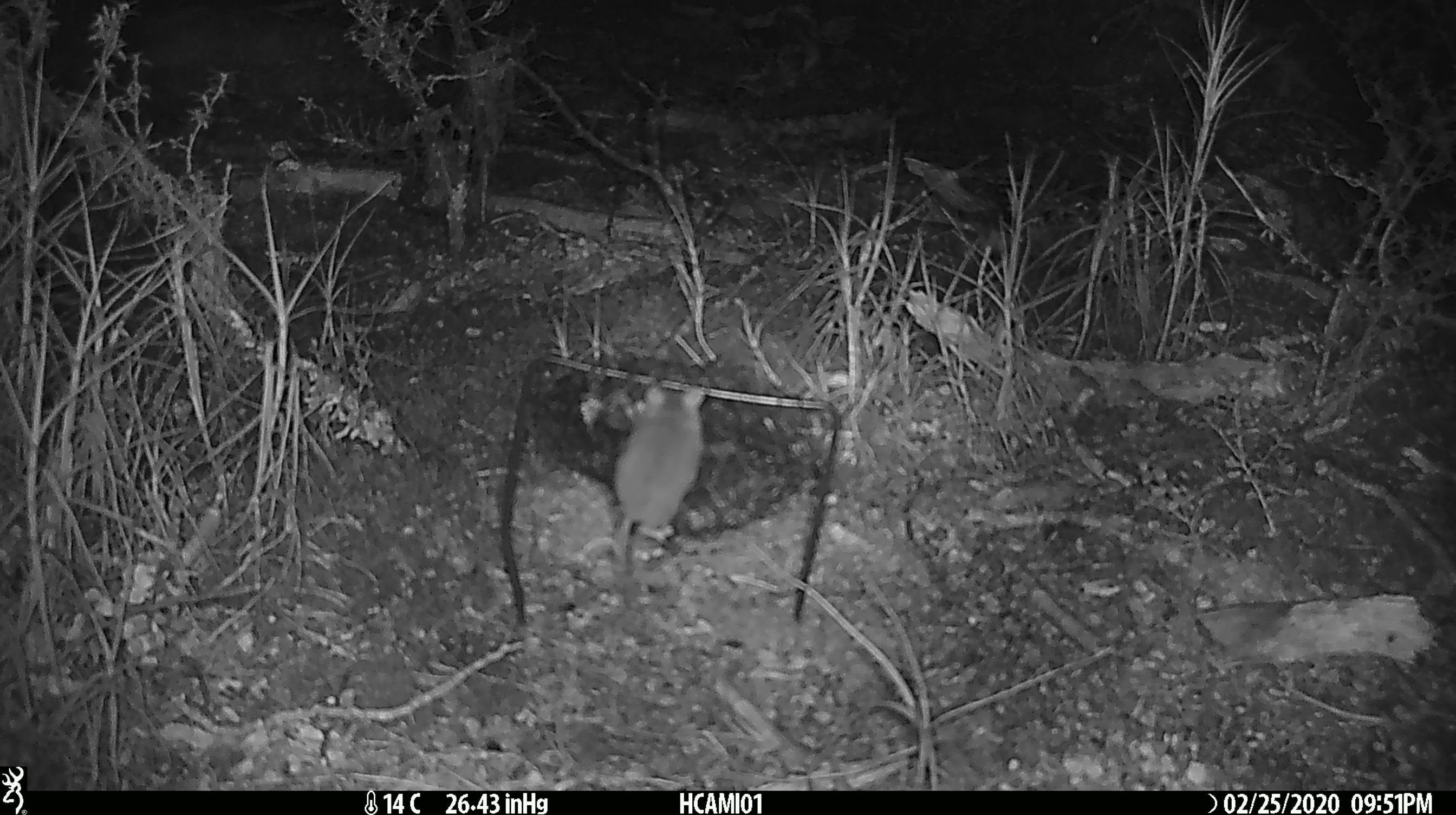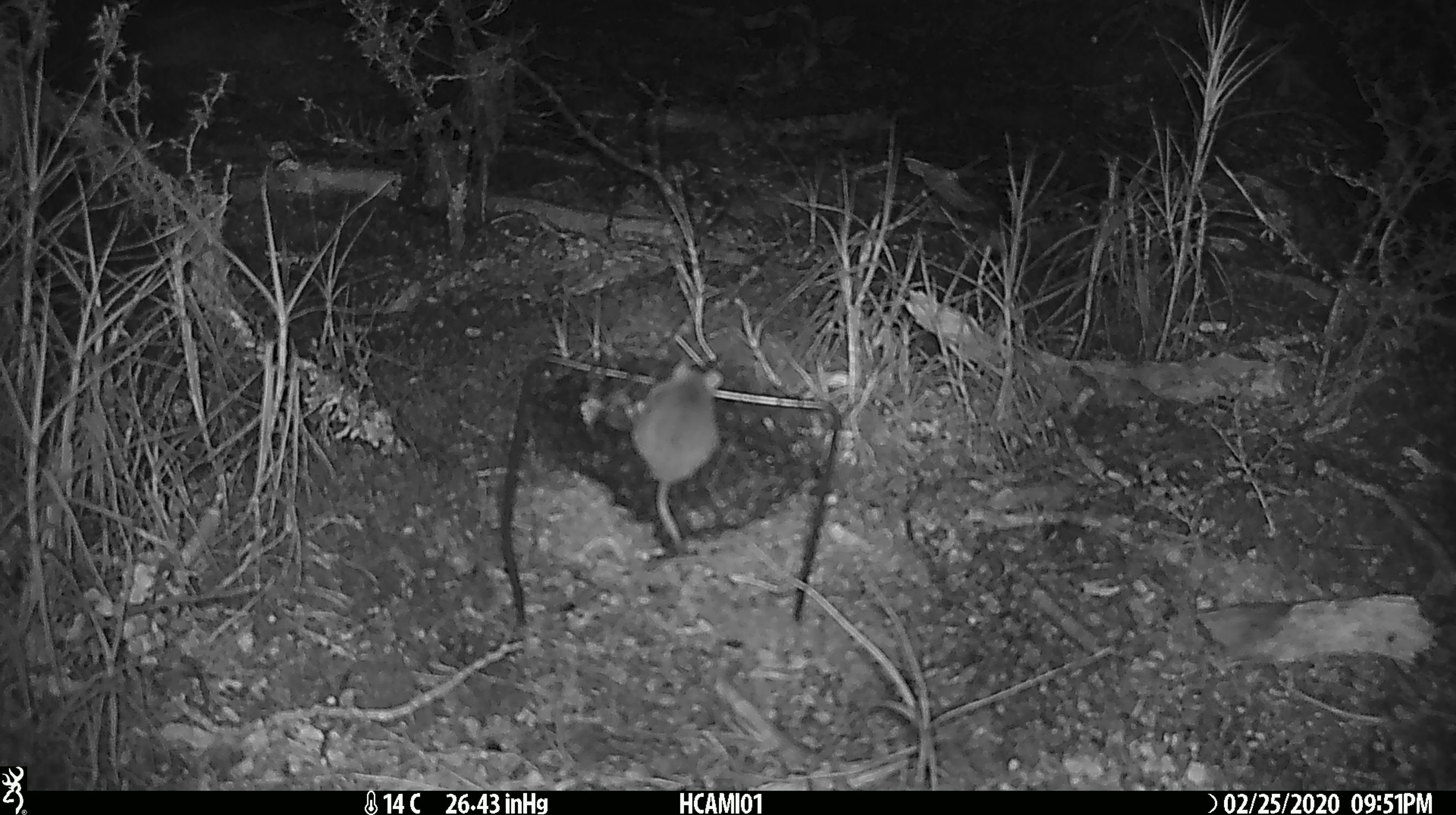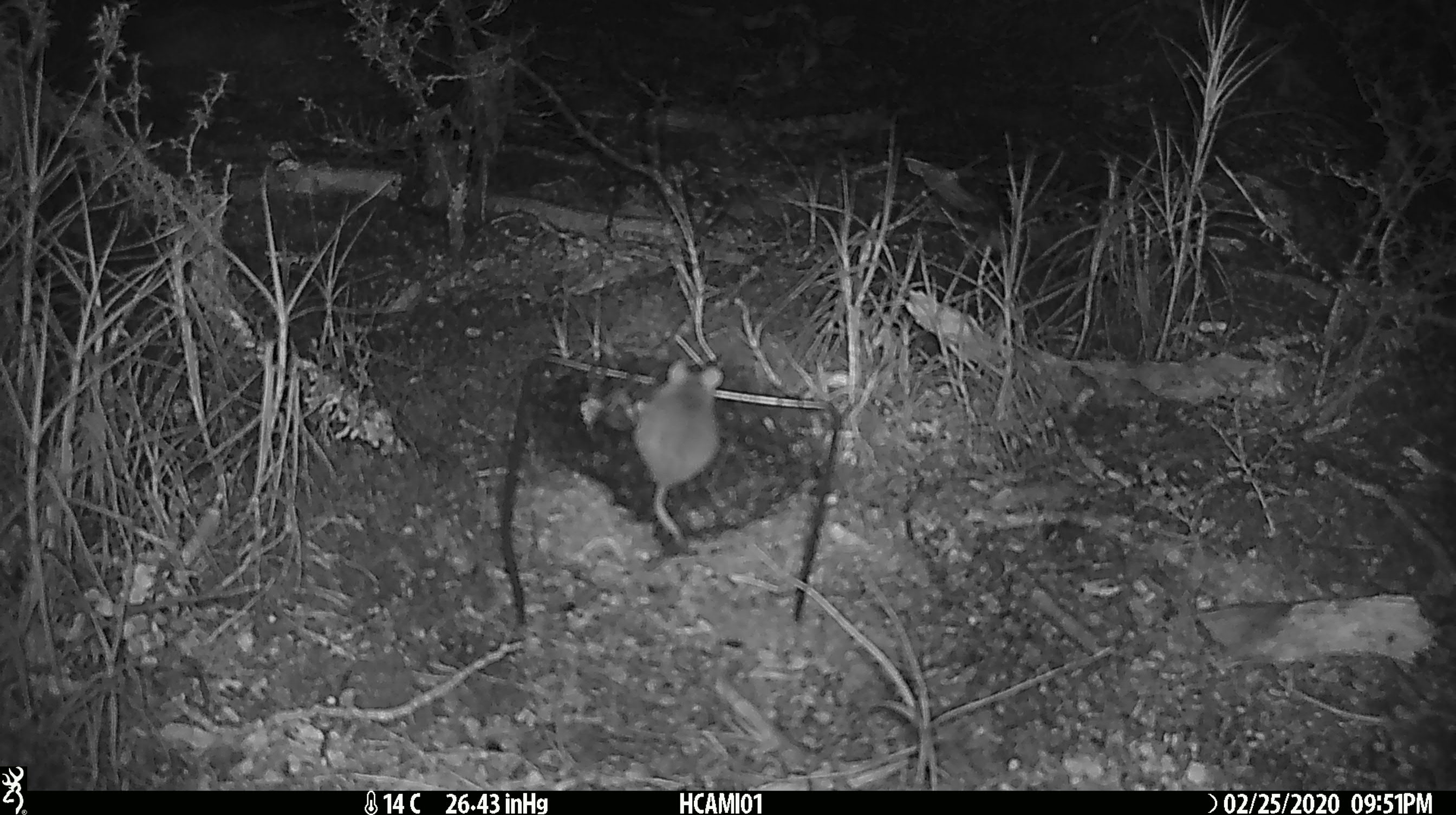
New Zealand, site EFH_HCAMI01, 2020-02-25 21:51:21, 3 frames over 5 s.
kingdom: Animalia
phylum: Chordata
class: Mammalia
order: Rodentia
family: Muridae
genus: Mus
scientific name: Mus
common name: mouse